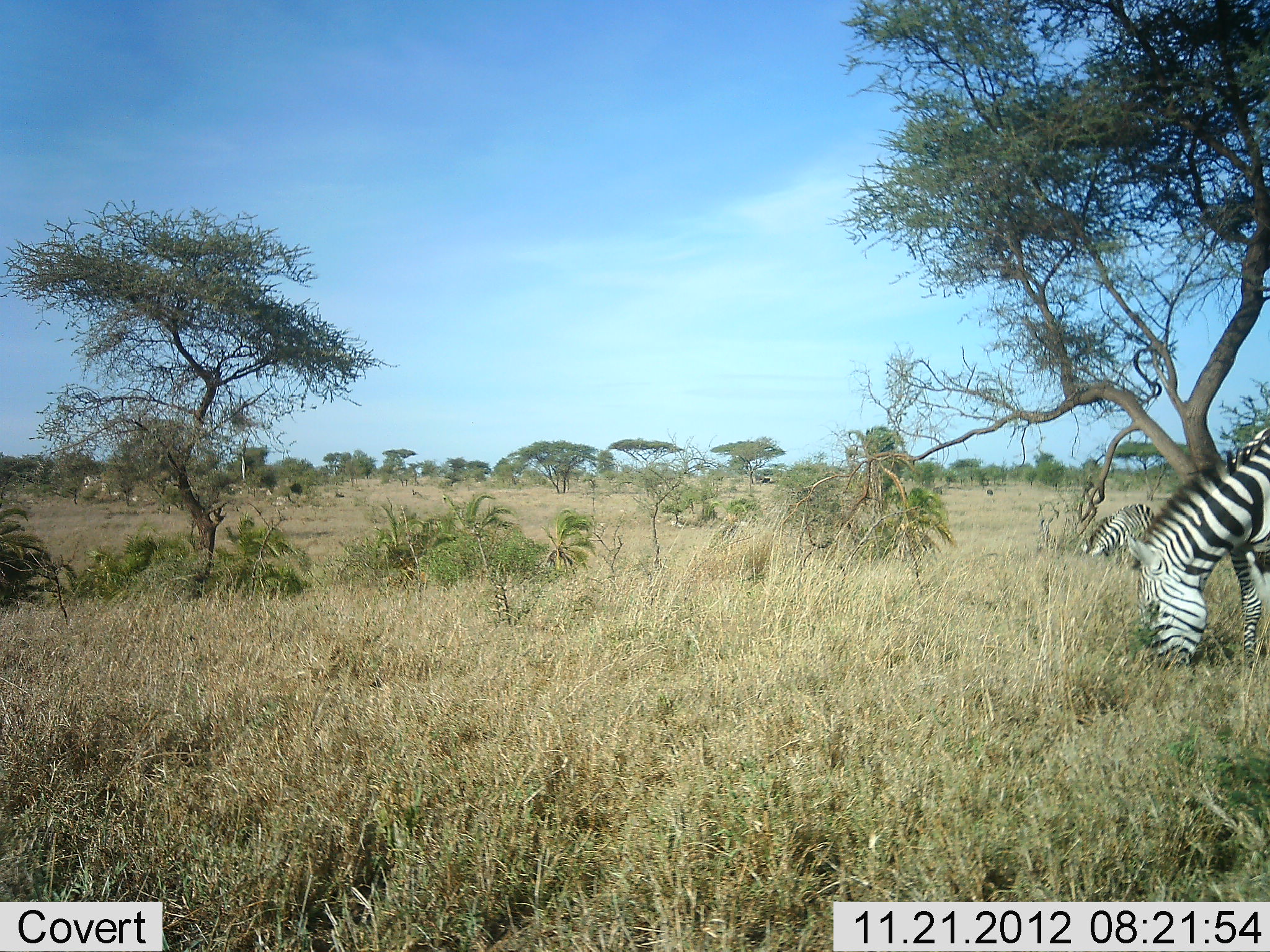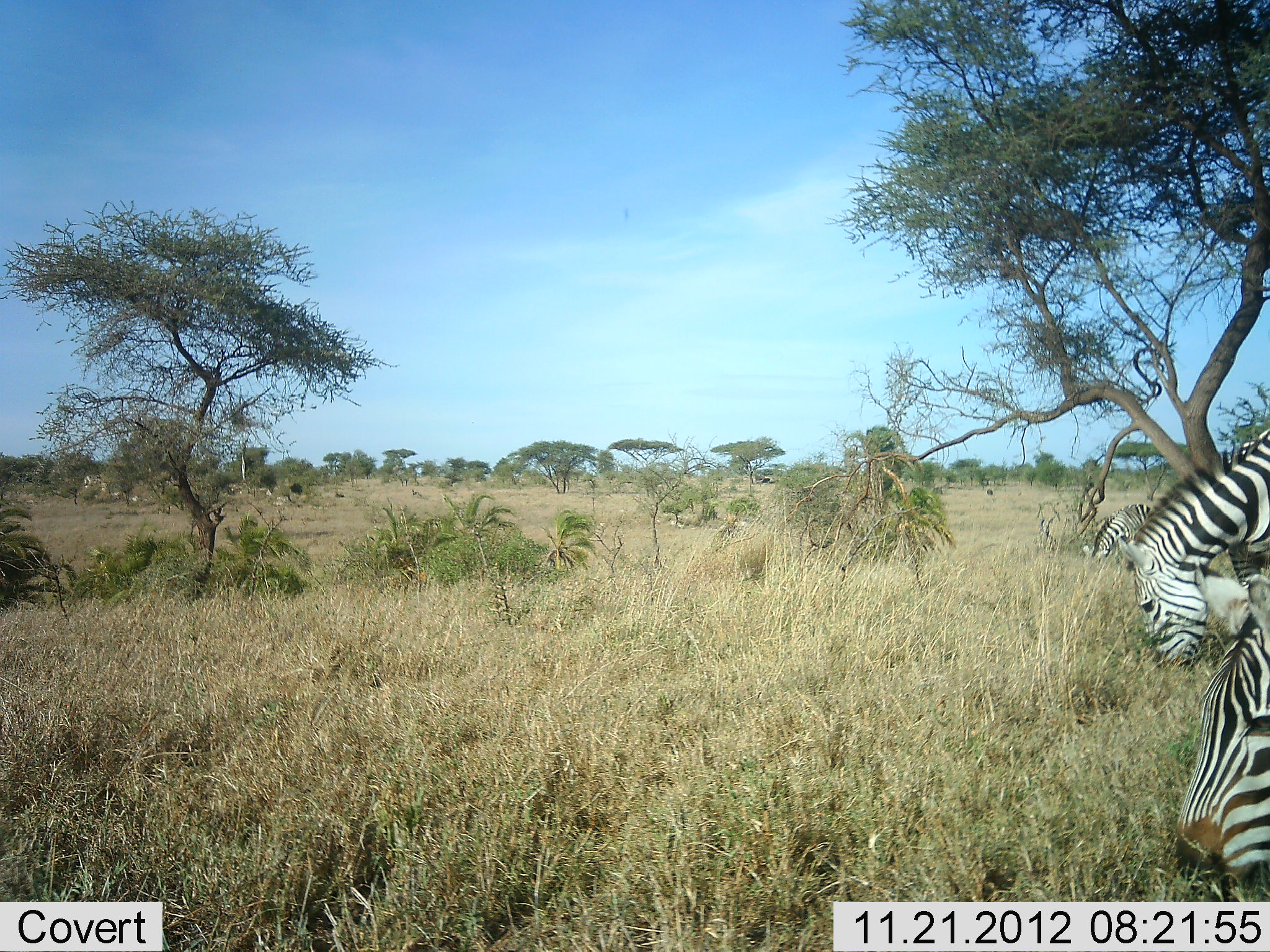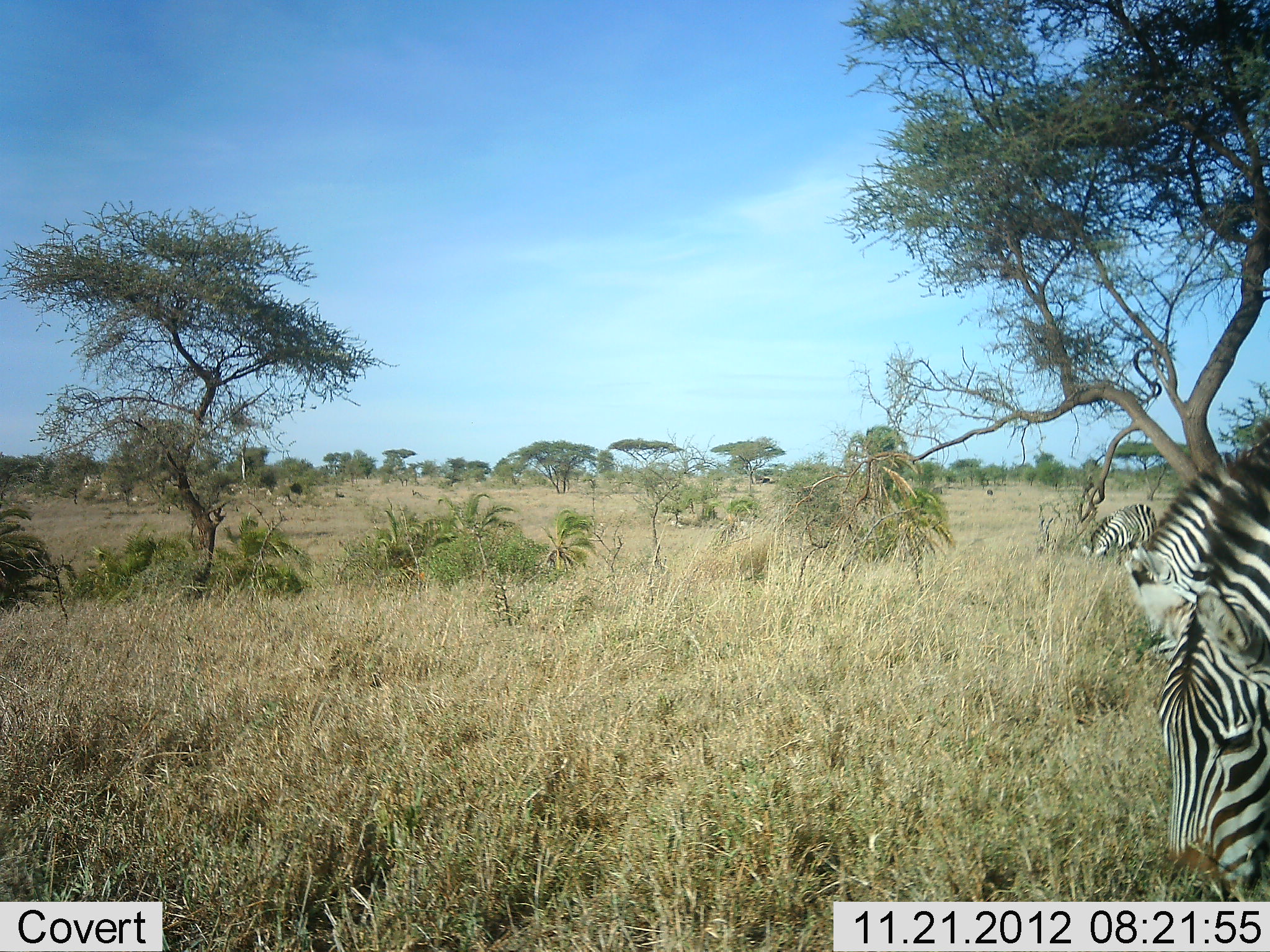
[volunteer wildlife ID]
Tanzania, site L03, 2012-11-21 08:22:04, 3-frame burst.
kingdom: Animalia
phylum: Chordata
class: Mammalia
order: Perissodactyla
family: Equidae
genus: Equus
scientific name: Equus quagga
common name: plains zebra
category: zebra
Zebra (plains zebra) (Equus quagga), count 3. Behavior (volunteer vote fractions): standing 20%, resting 0%, moving 10%, interacting 0%. Young present (vote fraction): 0%. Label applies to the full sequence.